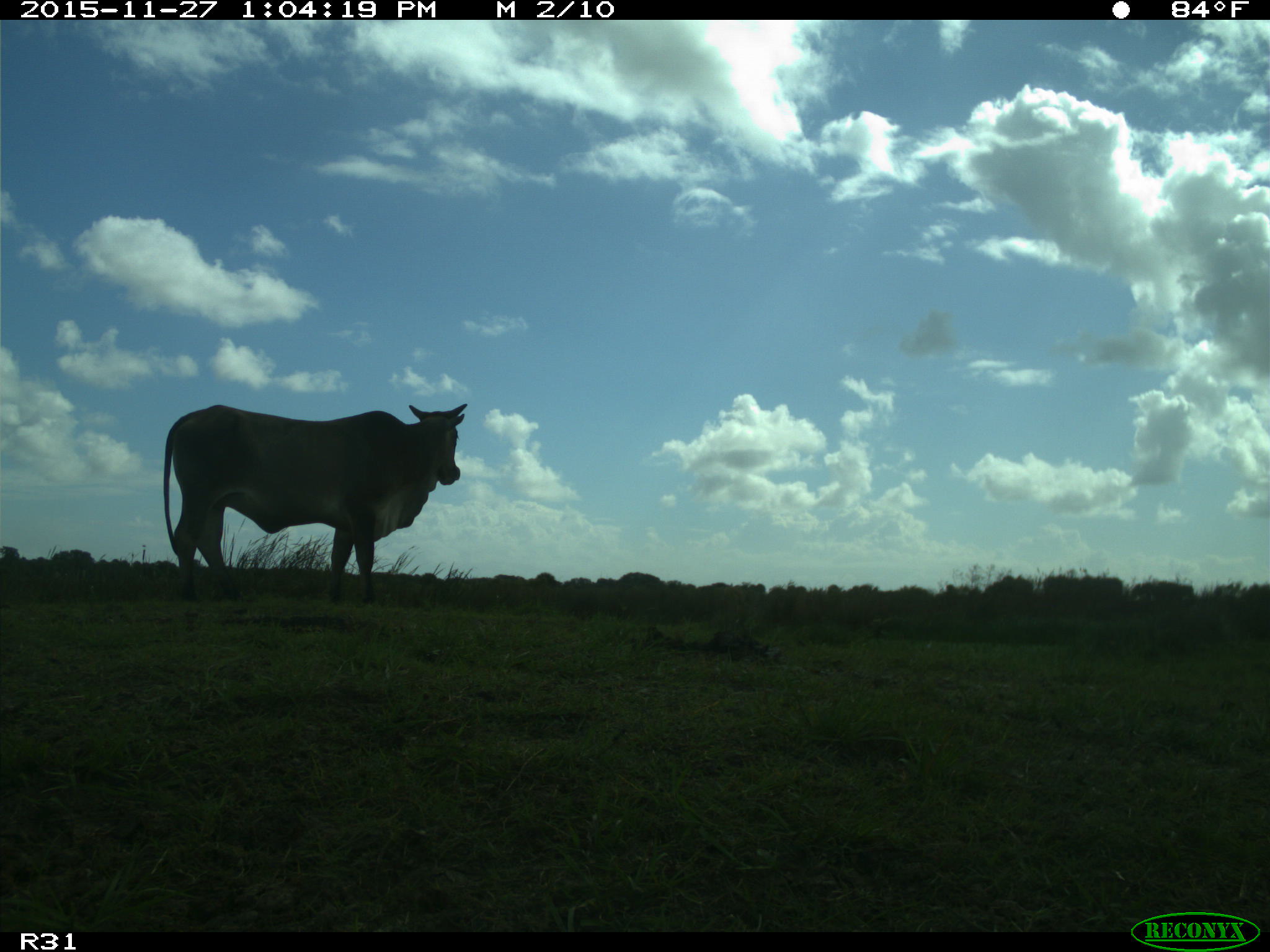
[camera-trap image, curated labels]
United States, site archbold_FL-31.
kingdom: Animalia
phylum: Chordata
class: Mammalia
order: Artiodactyla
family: Bovidae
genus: Bos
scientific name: Bos taurus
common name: domestic cow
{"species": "Bos taurus (domestic cow)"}